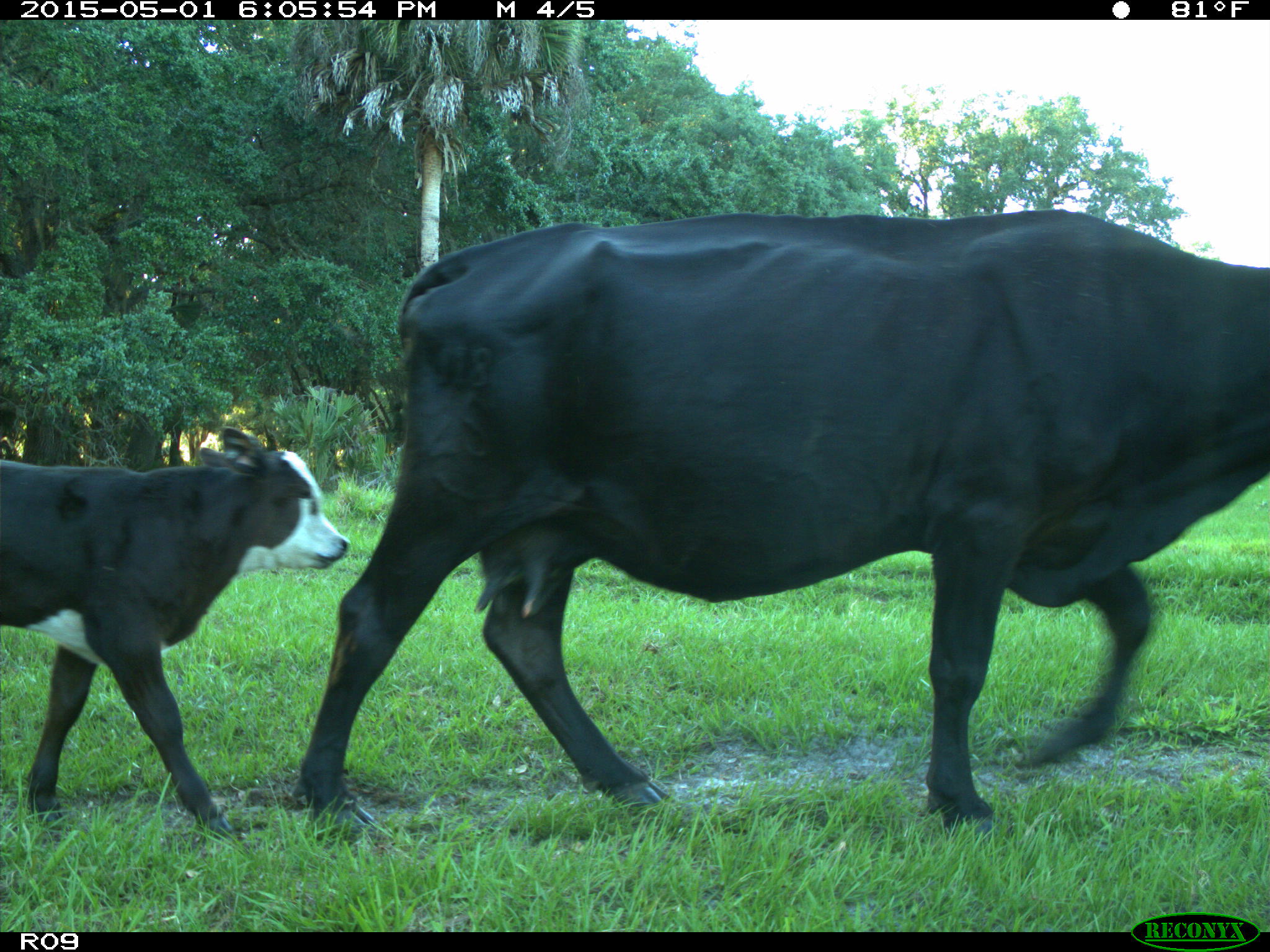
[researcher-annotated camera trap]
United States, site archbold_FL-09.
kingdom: Animalia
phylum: Chordata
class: Mammalia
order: Artiodactyla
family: Bovidae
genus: Bos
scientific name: Bos taurus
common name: domestic cow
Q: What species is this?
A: Bos taurus (domestic cow).